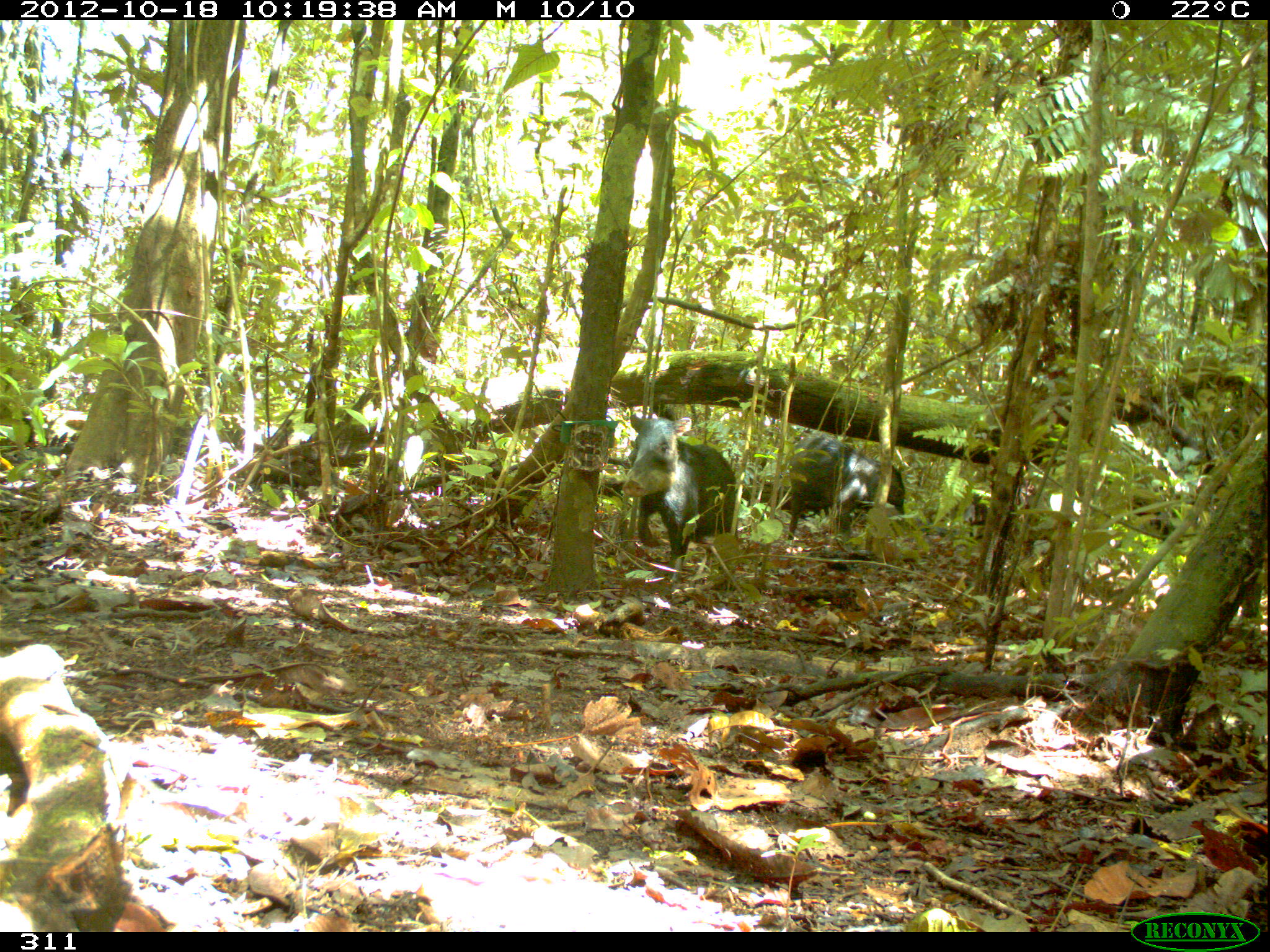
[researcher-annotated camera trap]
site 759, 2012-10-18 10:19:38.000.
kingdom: Animalia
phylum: Chordata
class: Mammalia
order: Artiodactyla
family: Tayassuidae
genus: Tayassu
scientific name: Tayassu pecari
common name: white-lipped peccary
Tayassu pecari (white-lipped peccary).